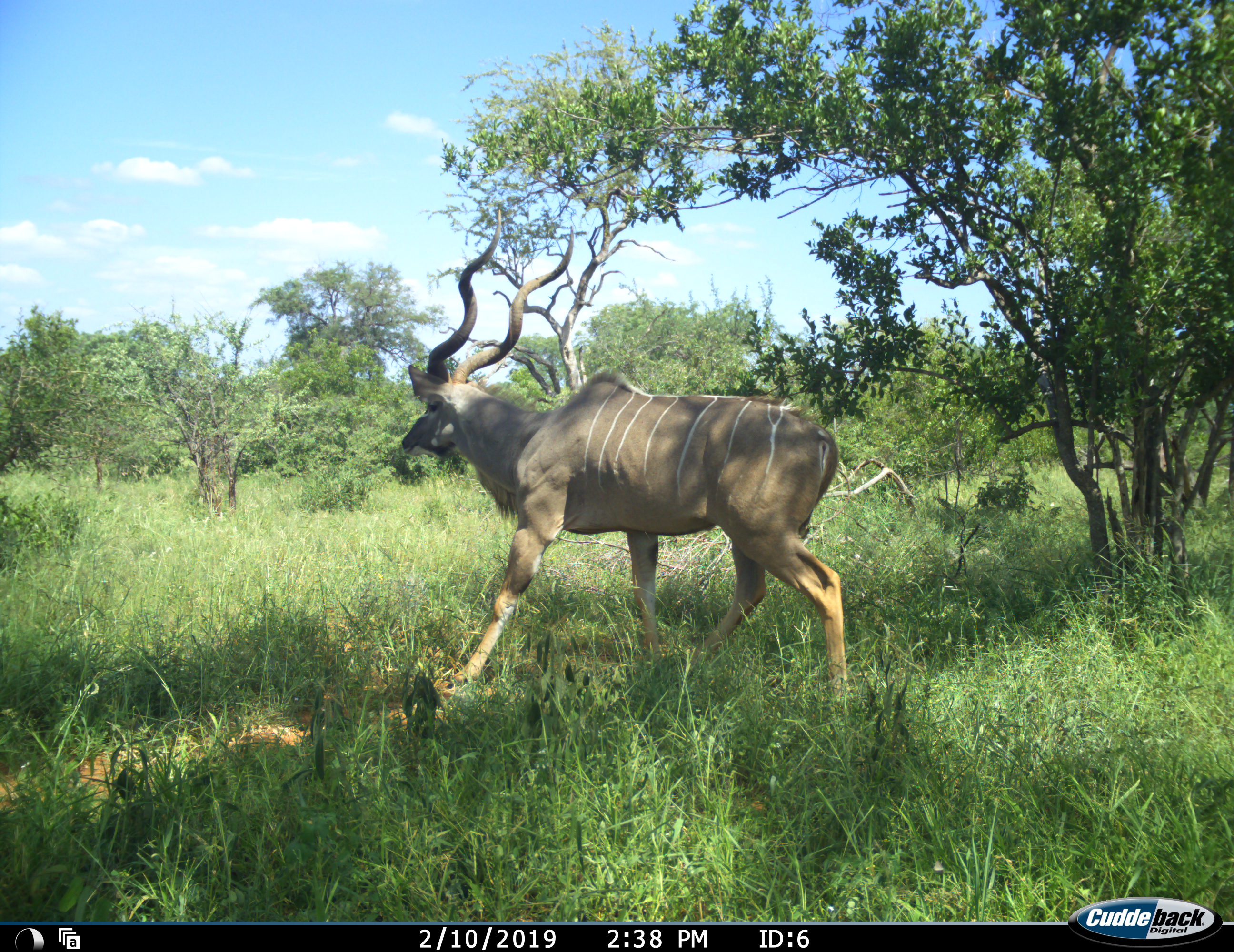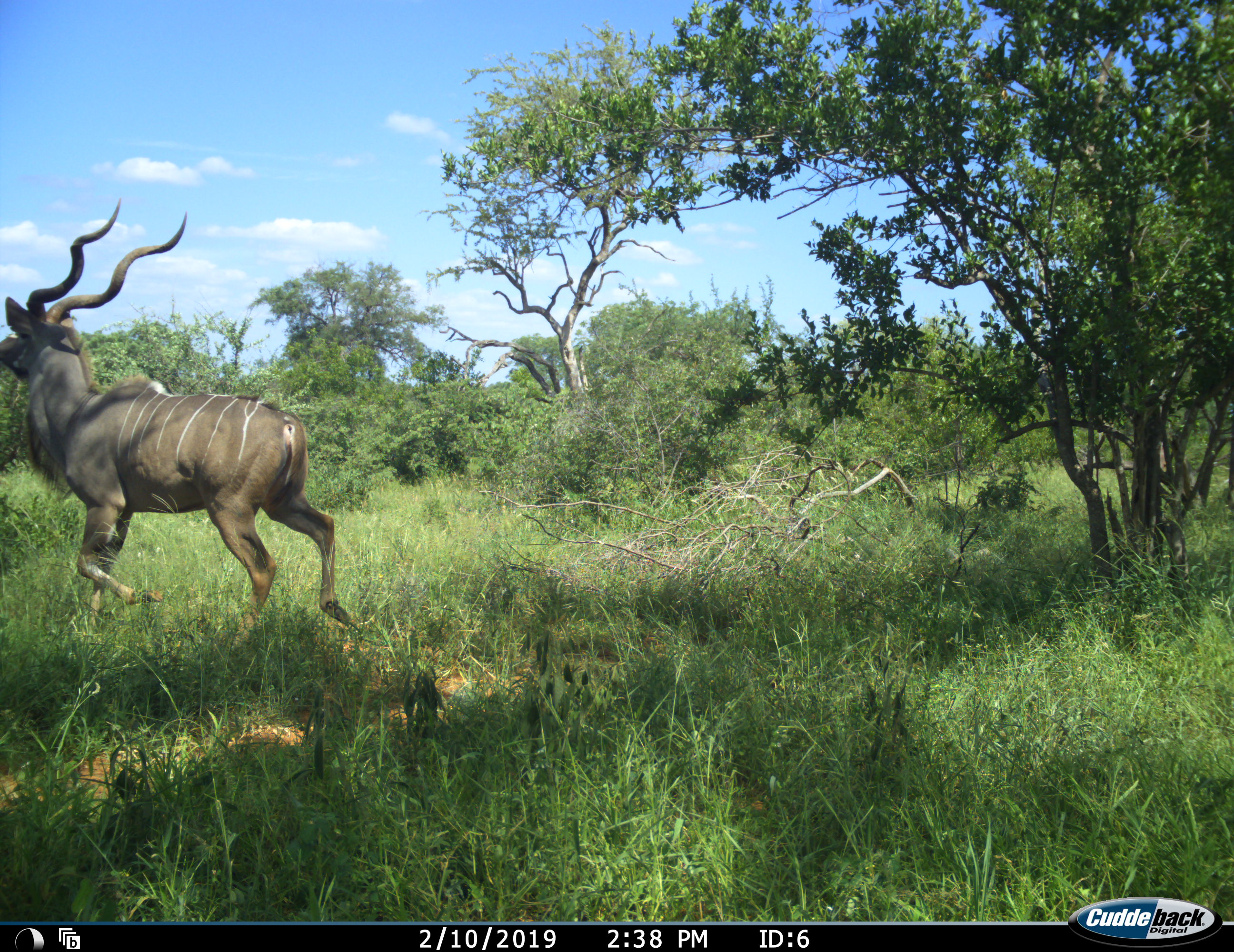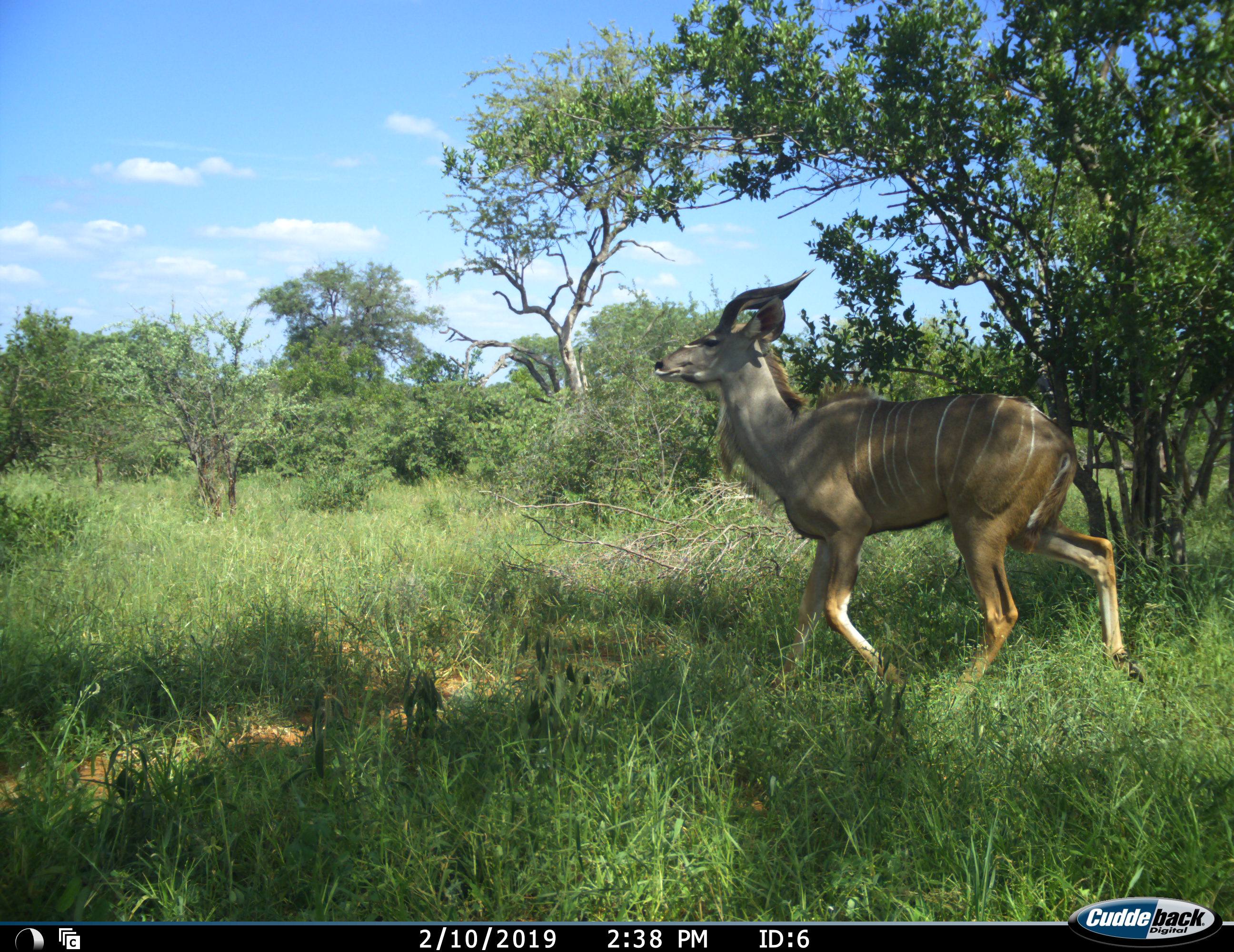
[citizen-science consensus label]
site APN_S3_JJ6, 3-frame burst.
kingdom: Animalia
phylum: Chordata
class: Mammalia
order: Artiodactyla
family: Bovidae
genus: Tragelaphus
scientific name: Tragelaphus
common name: kudu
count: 1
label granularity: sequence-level